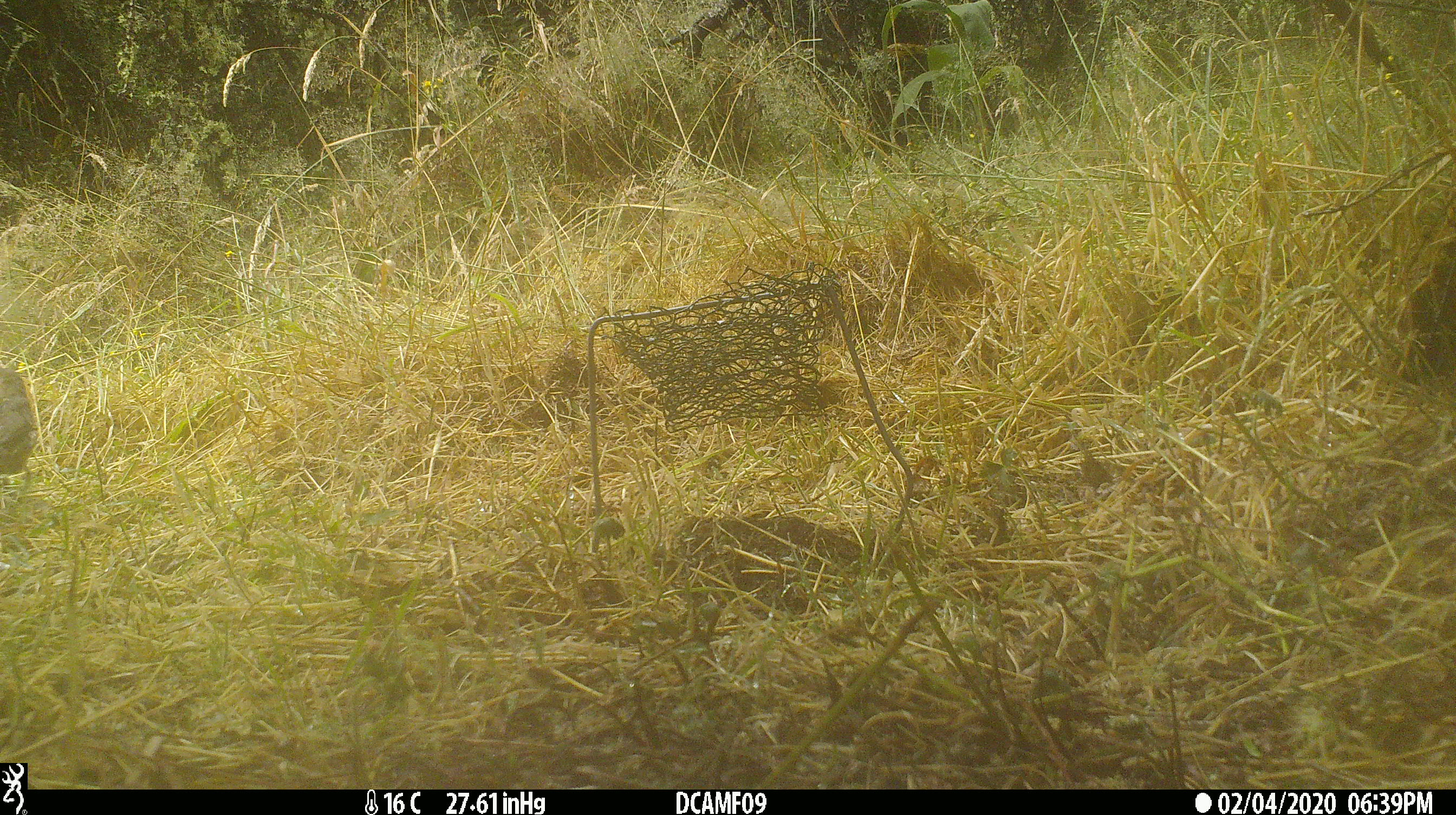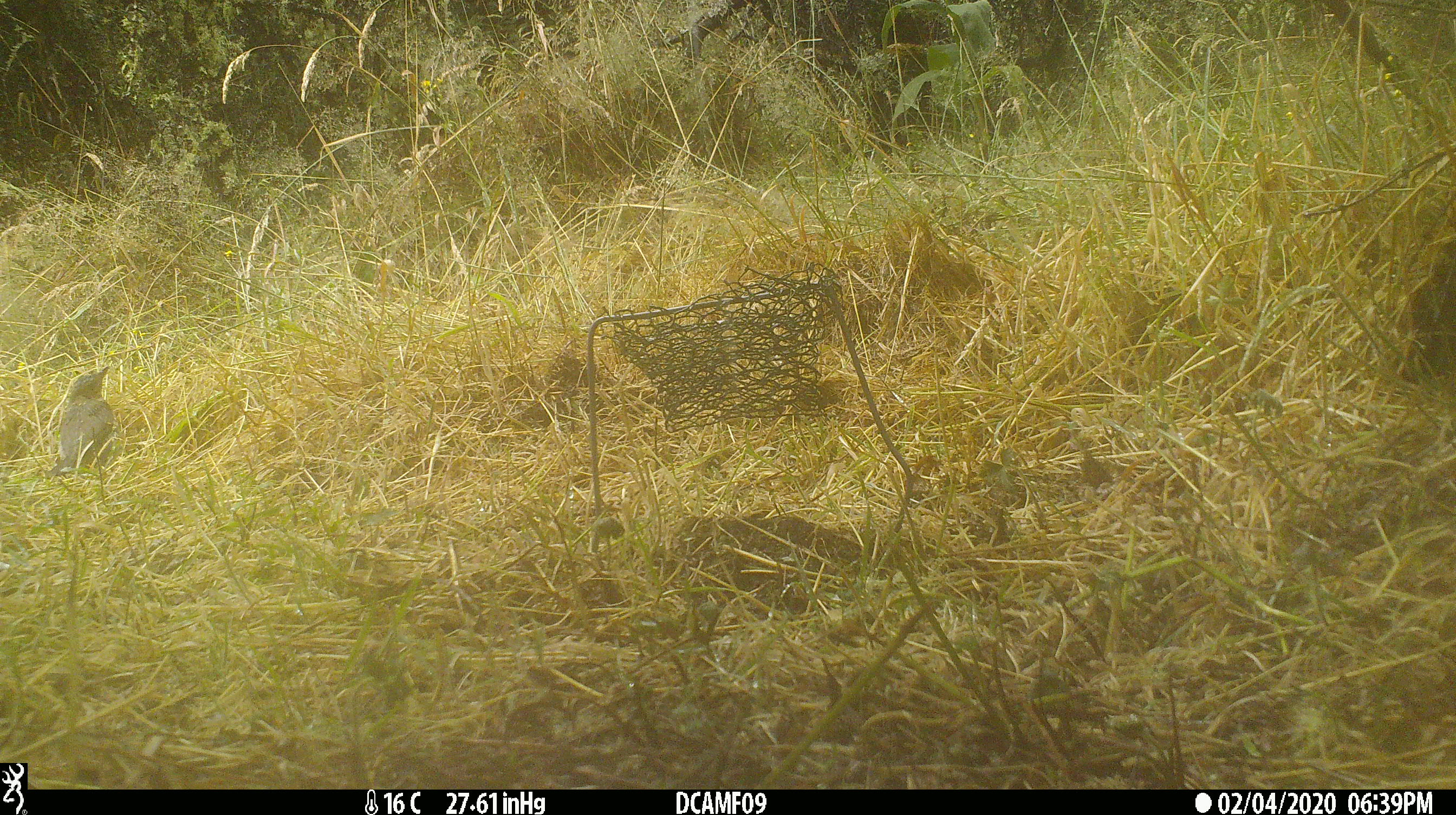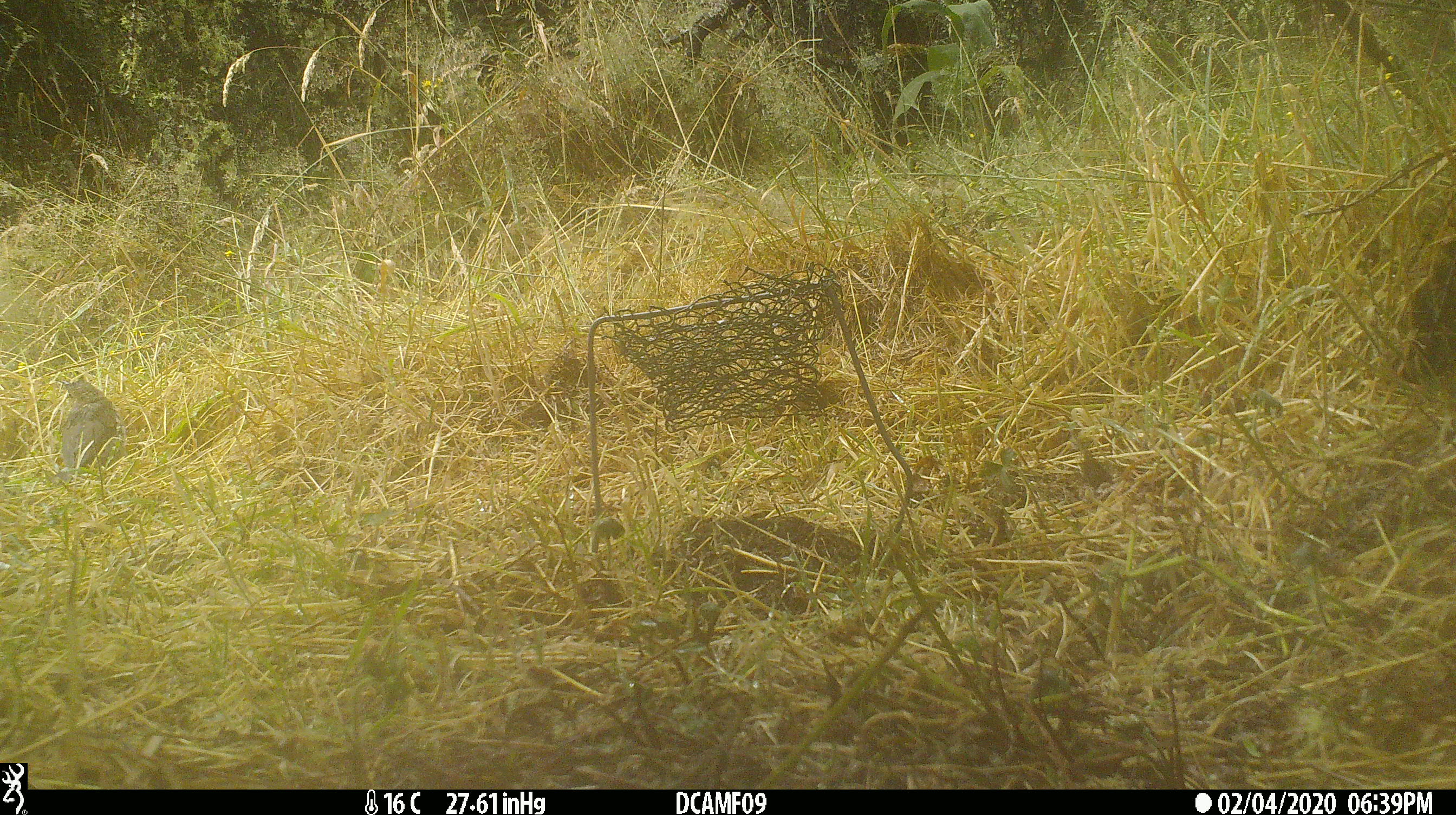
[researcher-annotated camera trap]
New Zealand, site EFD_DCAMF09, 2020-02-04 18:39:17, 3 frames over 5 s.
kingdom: Animalia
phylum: Chordata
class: Aves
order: Passeriformes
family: Turdidae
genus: Turdus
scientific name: Turdus philomelos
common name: song thrush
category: thrush